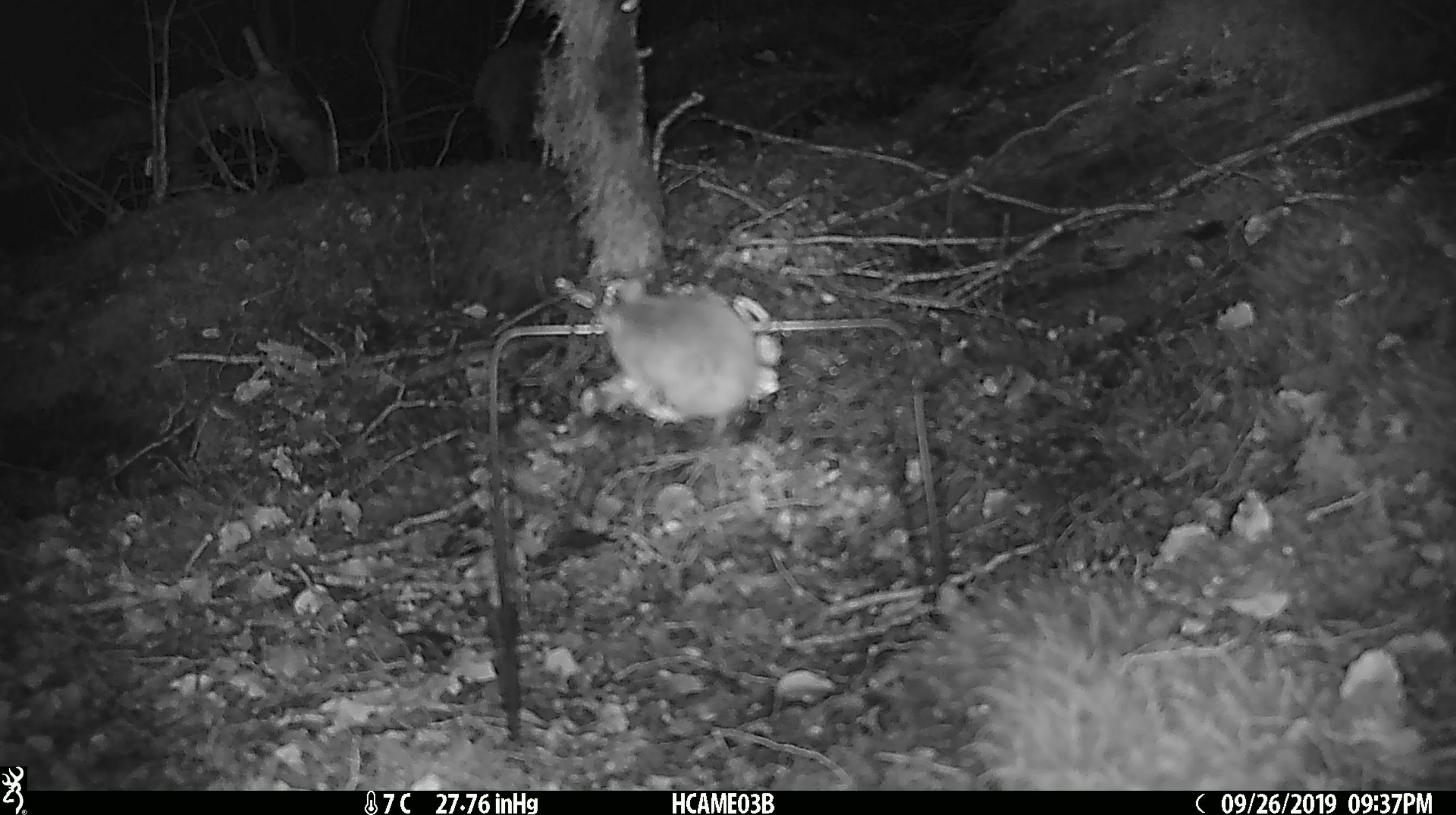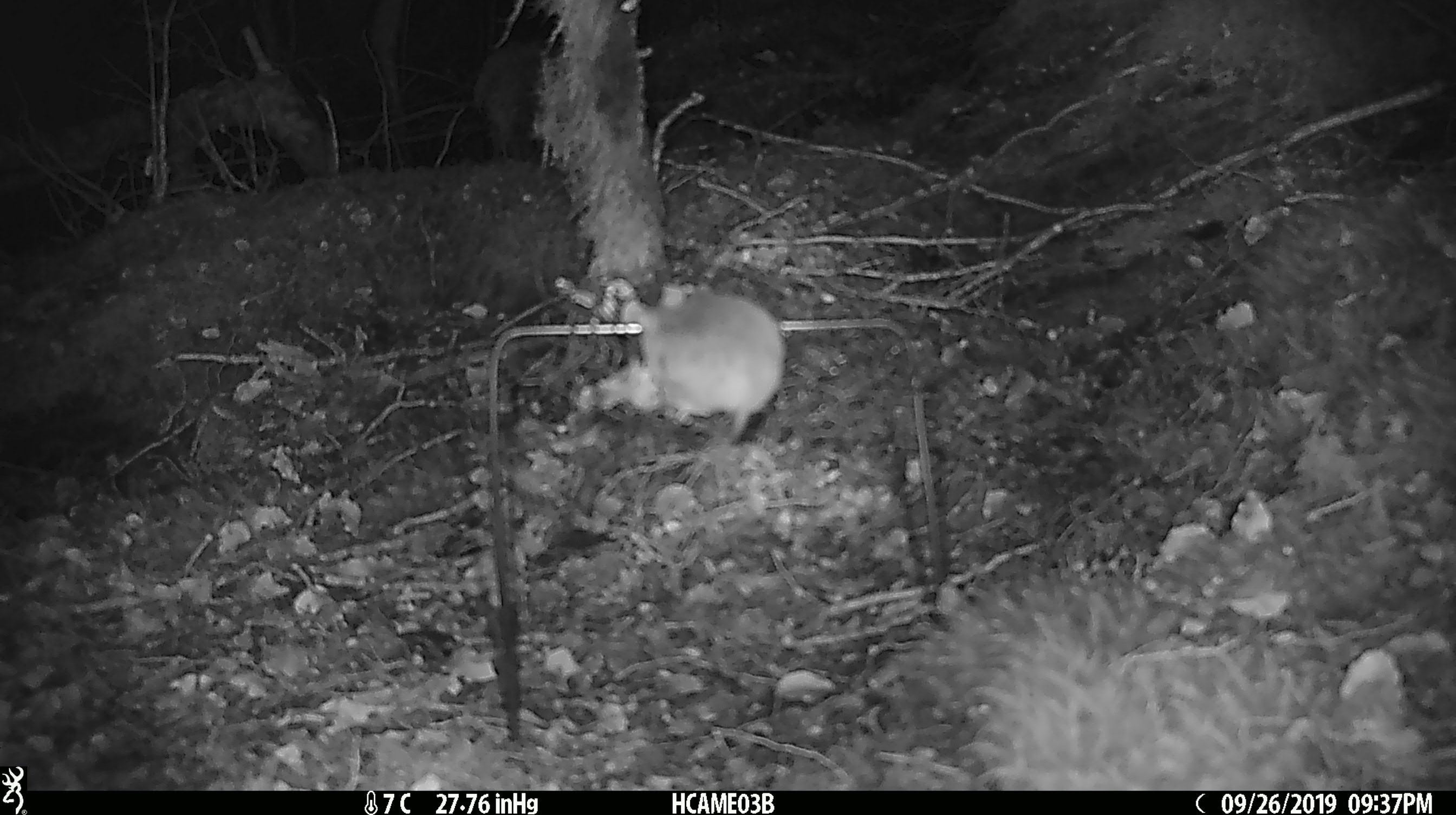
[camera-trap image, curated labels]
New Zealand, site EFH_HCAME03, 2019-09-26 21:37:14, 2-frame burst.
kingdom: Animalia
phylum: Chordata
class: Mammalia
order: Rodentia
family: Muridae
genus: Mus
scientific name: Mus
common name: mouse